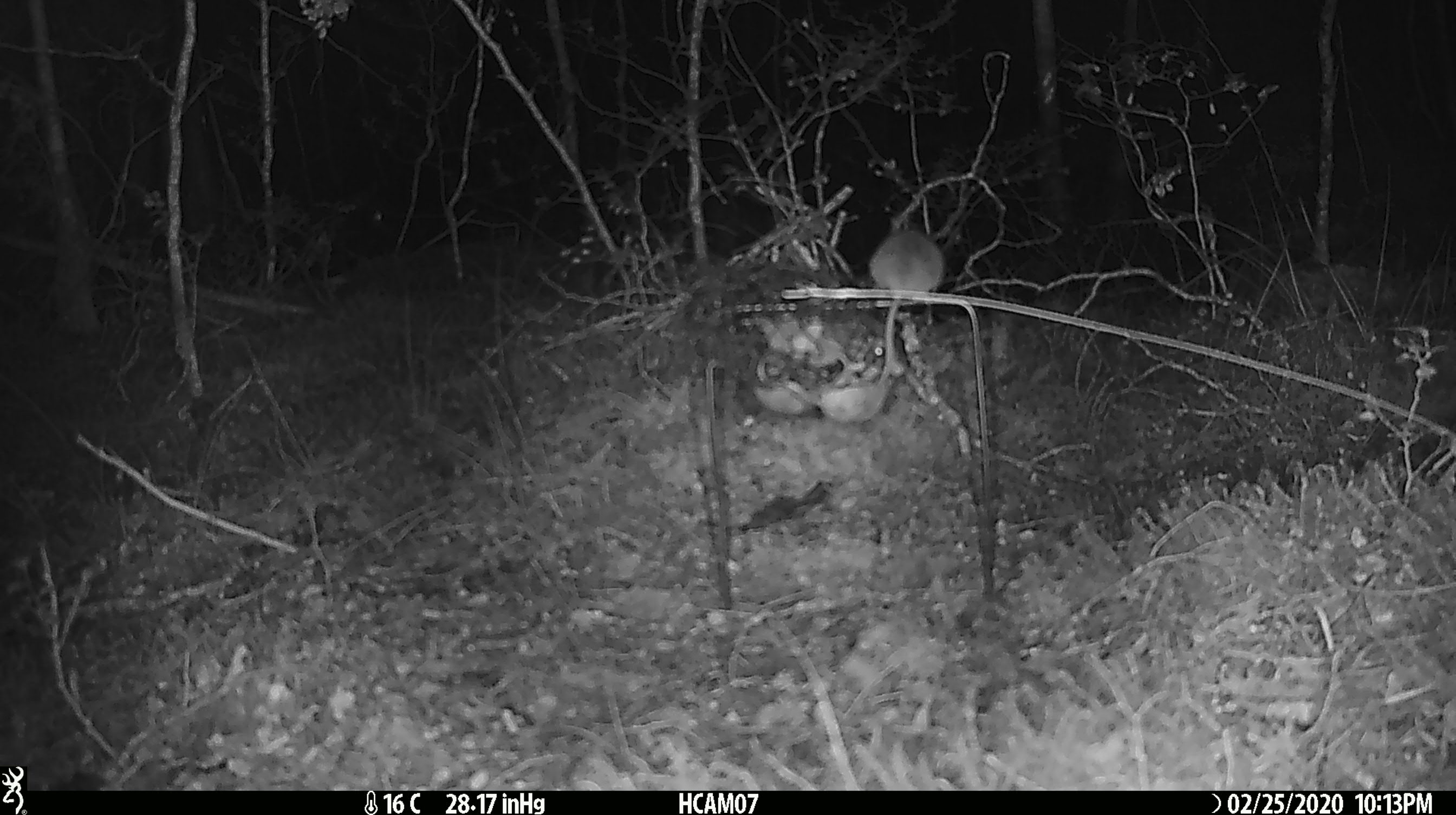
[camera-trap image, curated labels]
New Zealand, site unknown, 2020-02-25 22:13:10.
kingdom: Animalia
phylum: Chordata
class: Mammalia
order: Rodentia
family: Muridae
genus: Mus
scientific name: Mus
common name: mouse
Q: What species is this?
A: Mouse (Mus).